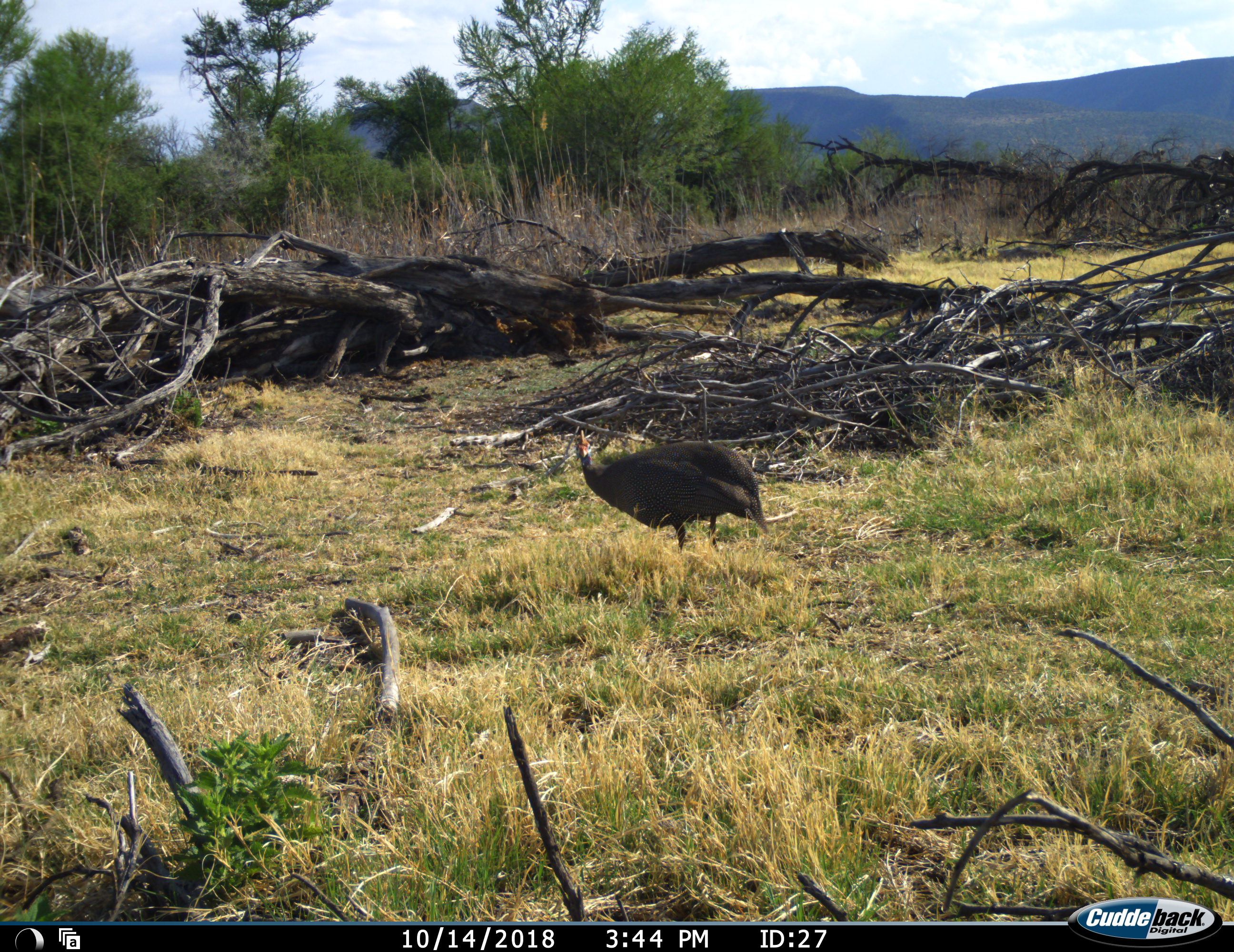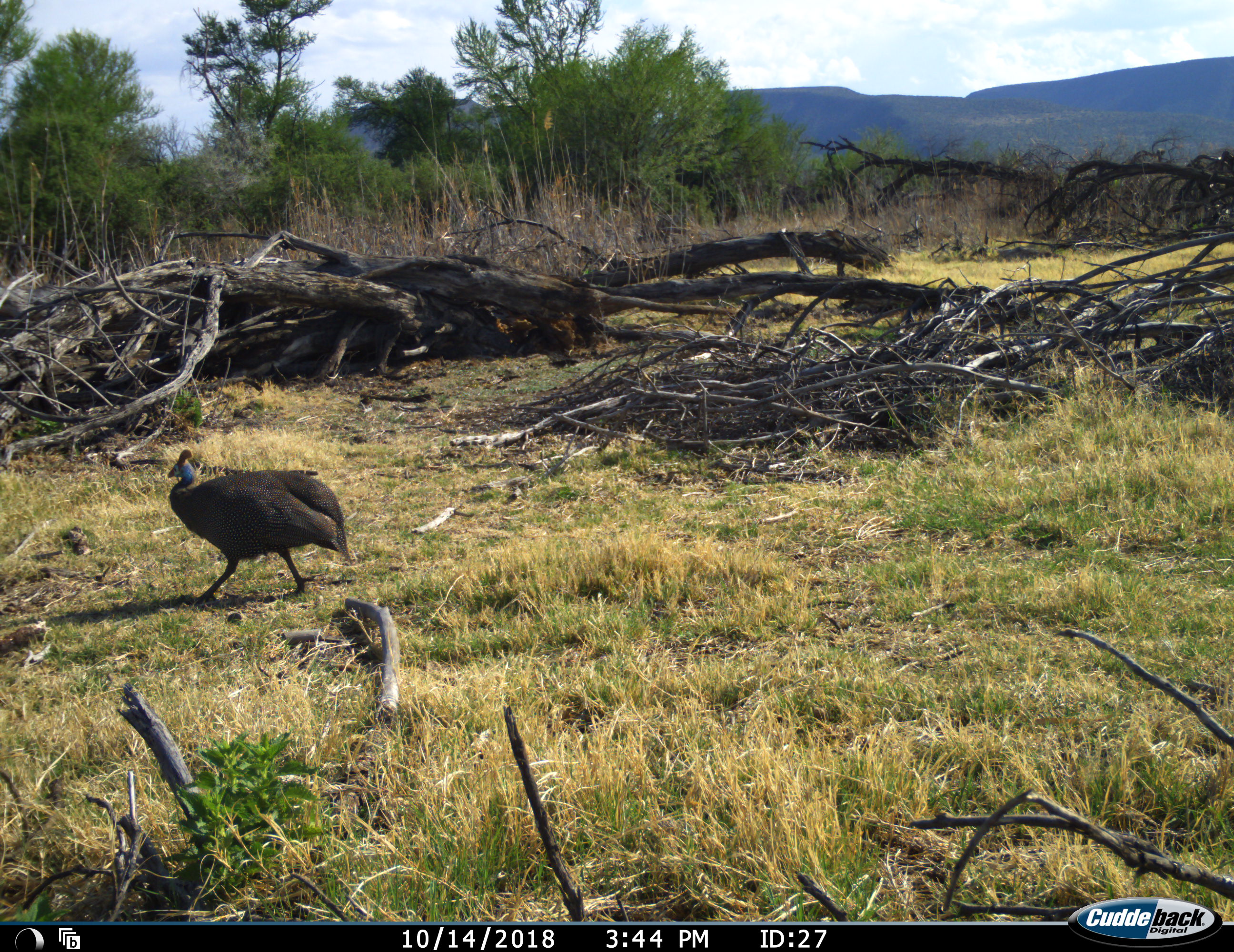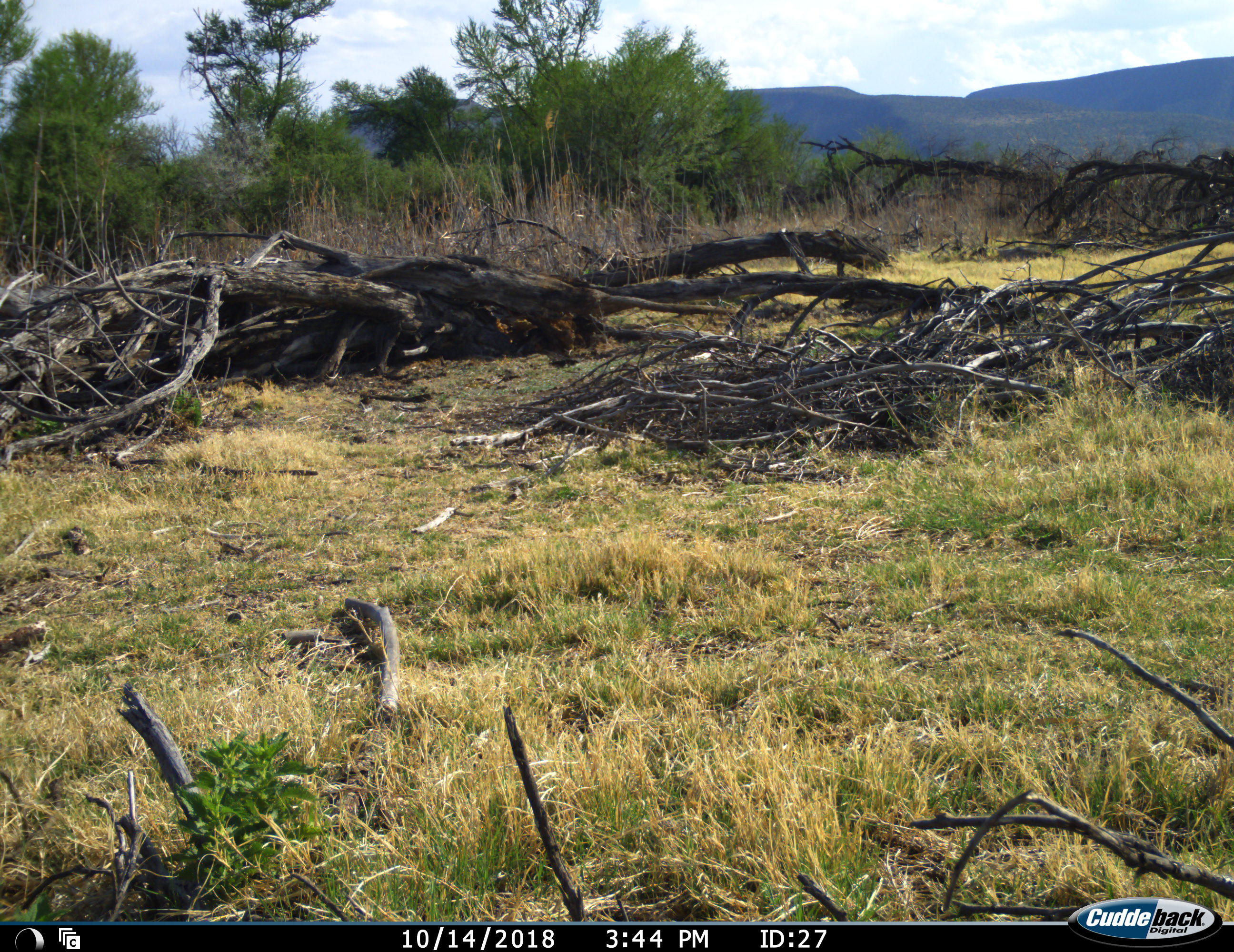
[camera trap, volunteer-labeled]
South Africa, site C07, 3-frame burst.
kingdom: Animalia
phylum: Chordata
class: Aves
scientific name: Aves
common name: bird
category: birdother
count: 1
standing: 0%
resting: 0%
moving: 100%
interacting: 0%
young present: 0%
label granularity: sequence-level